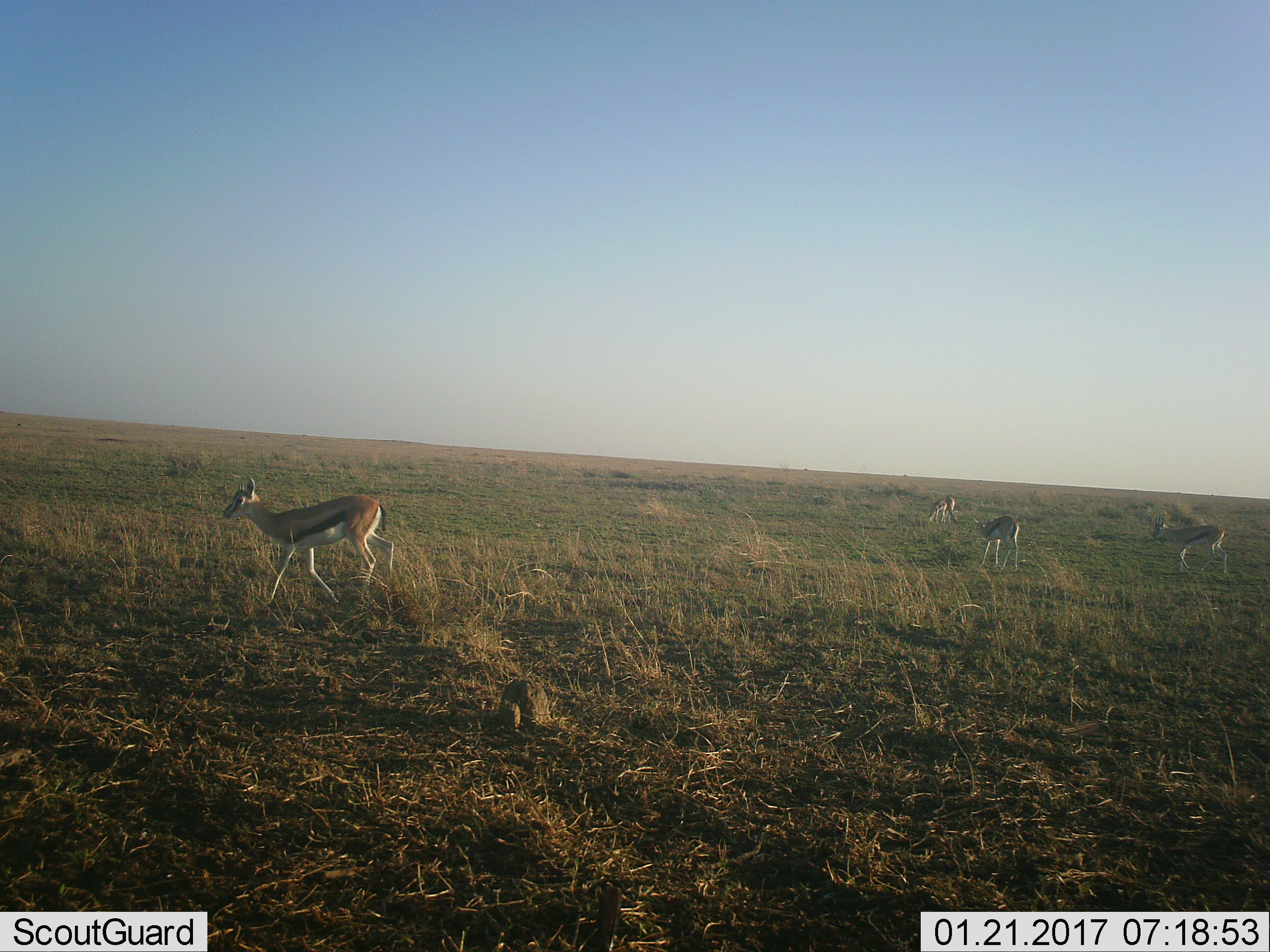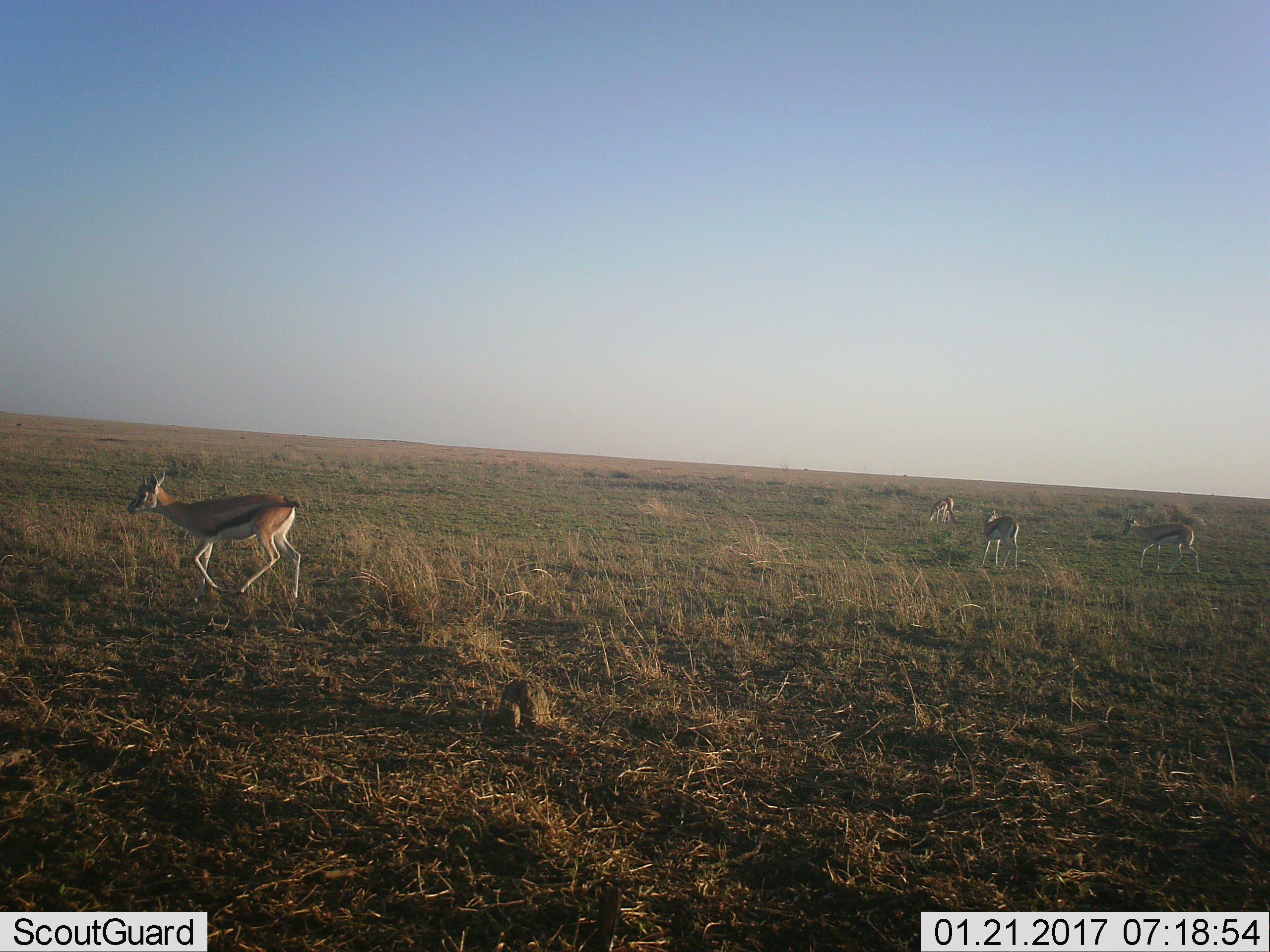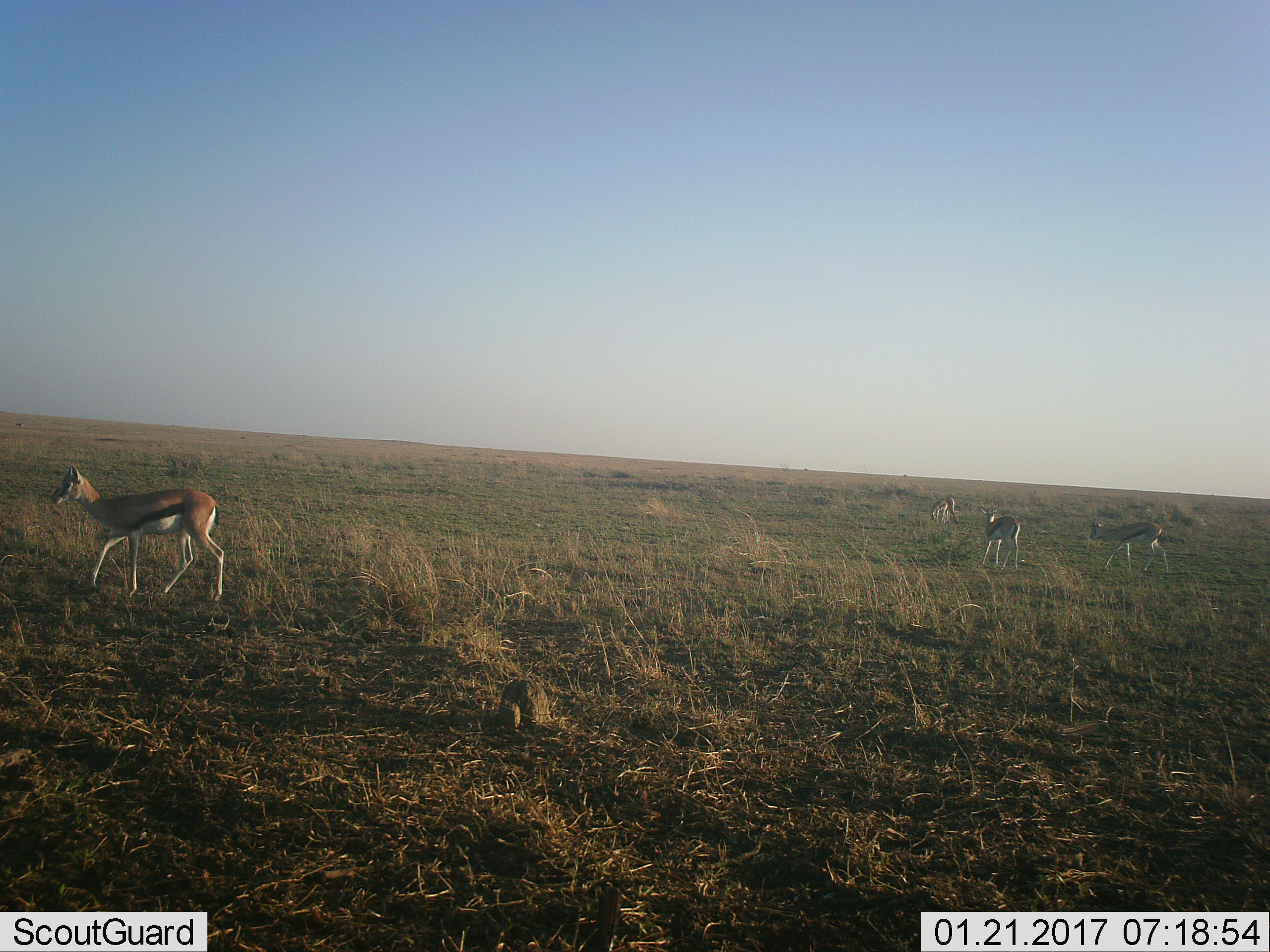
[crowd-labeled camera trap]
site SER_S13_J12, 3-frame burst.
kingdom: Animalia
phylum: Chordata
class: Mammalia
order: Artiodactyla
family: Bovidae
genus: Eudorcas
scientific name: Eudorcas thomsonii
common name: thomson's gazelle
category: gazellethomsons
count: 4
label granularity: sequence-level